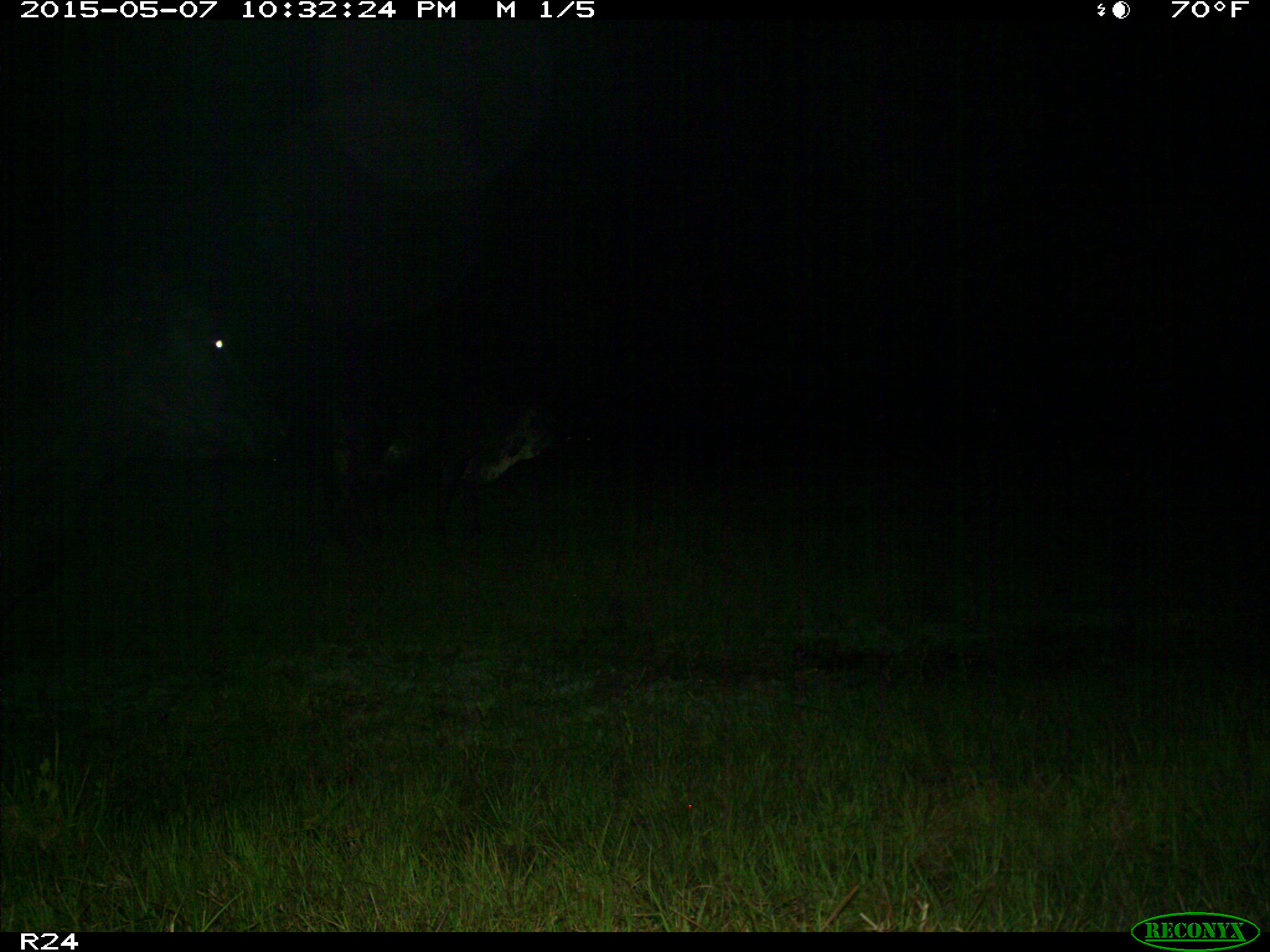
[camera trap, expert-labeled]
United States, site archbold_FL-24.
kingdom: Animalia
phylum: Chordata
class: Mammalia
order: Artiodactyla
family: Bovidae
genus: Bos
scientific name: Bos taurus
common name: domestic cow